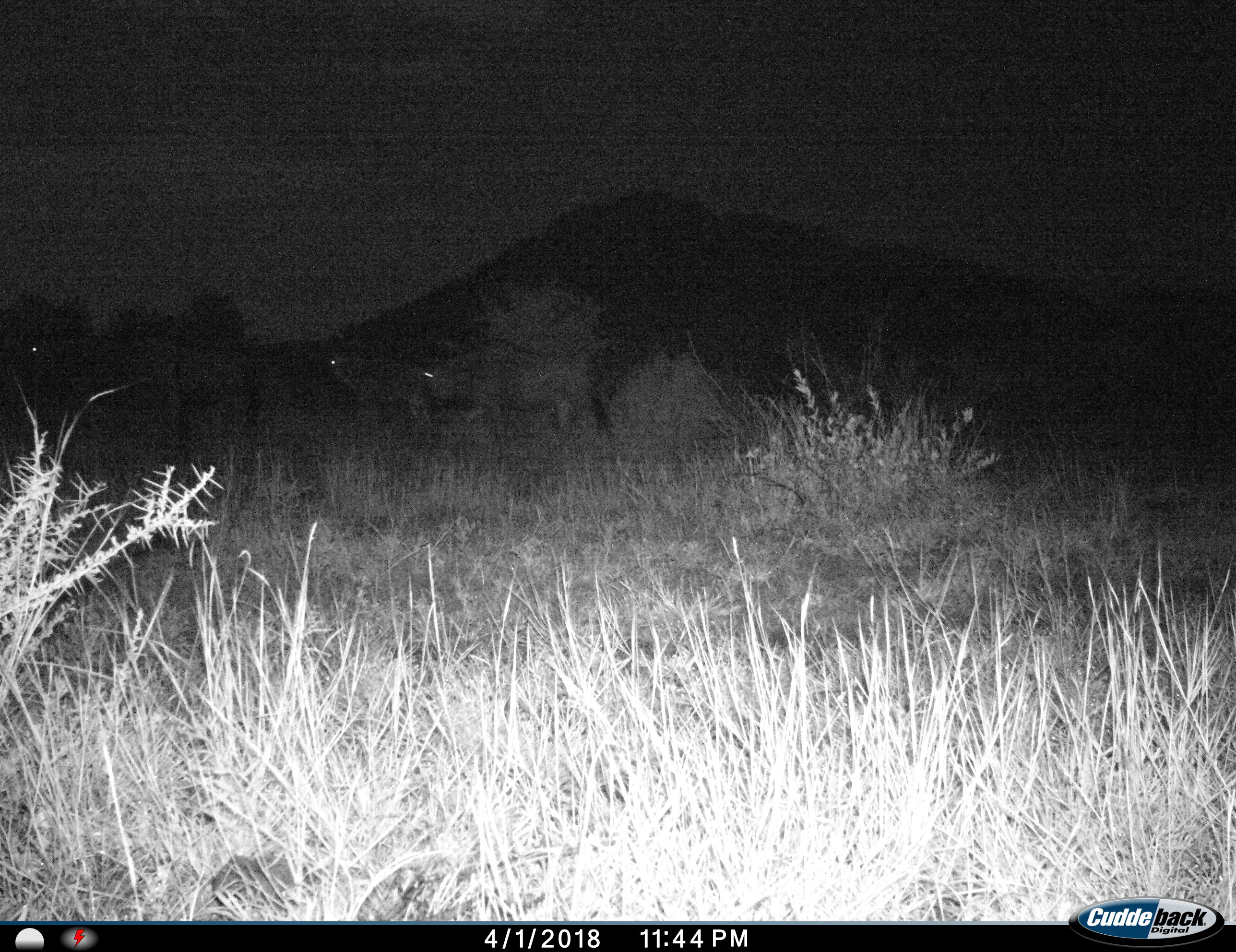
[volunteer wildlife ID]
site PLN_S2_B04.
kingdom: Animalia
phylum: Chordata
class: Mammalia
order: Artiodactyla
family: Bovidae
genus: Connochaetes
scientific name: Connochaetes taurinus taurinus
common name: blue wildebeest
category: wildebeestblue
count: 3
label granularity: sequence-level